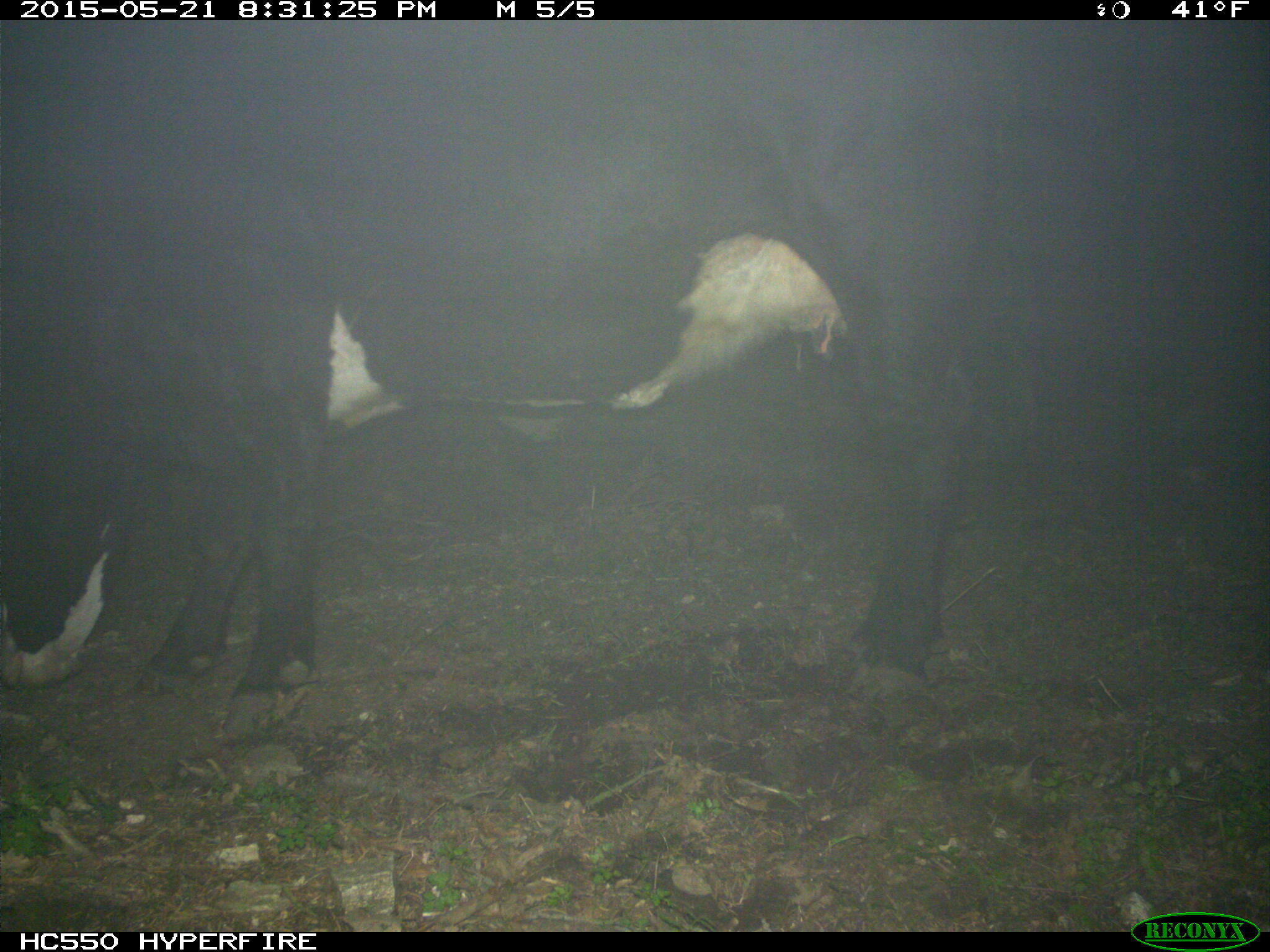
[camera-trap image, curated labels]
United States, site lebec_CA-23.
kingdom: Animalia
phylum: Chordata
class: Mammalia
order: Artiodactyla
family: Bovidae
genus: Bos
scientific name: Bos taurus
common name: domestic cow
Bos taurus (domestic cow).